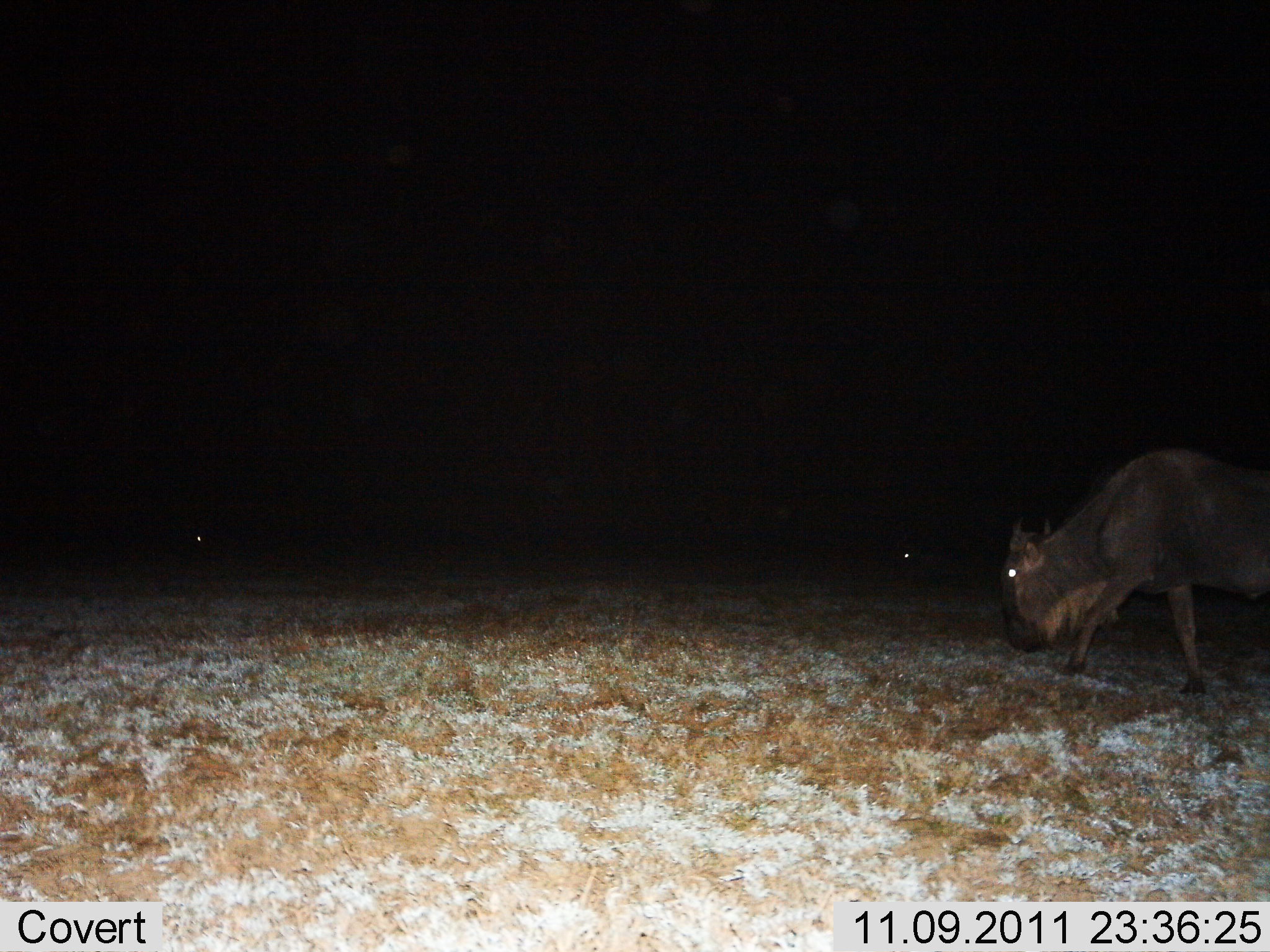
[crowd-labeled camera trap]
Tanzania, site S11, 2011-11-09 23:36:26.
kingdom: Animalia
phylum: Chordata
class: Mammalia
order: Artiodactyla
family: Bovidae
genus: Connochaetes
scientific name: Connochaetes taurinus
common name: blue wildebeest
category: wildebeest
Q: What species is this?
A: Wildebeest (blue wildebeest) (Connochaetes taurinus).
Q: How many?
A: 1.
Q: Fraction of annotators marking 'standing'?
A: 8%.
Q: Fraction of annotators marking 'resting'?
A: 0%.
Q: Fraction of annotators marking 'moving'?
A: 69%.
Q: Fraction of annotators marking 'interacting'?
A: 0%.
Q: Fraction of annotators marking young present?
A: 0%.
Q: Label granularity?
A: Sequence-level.